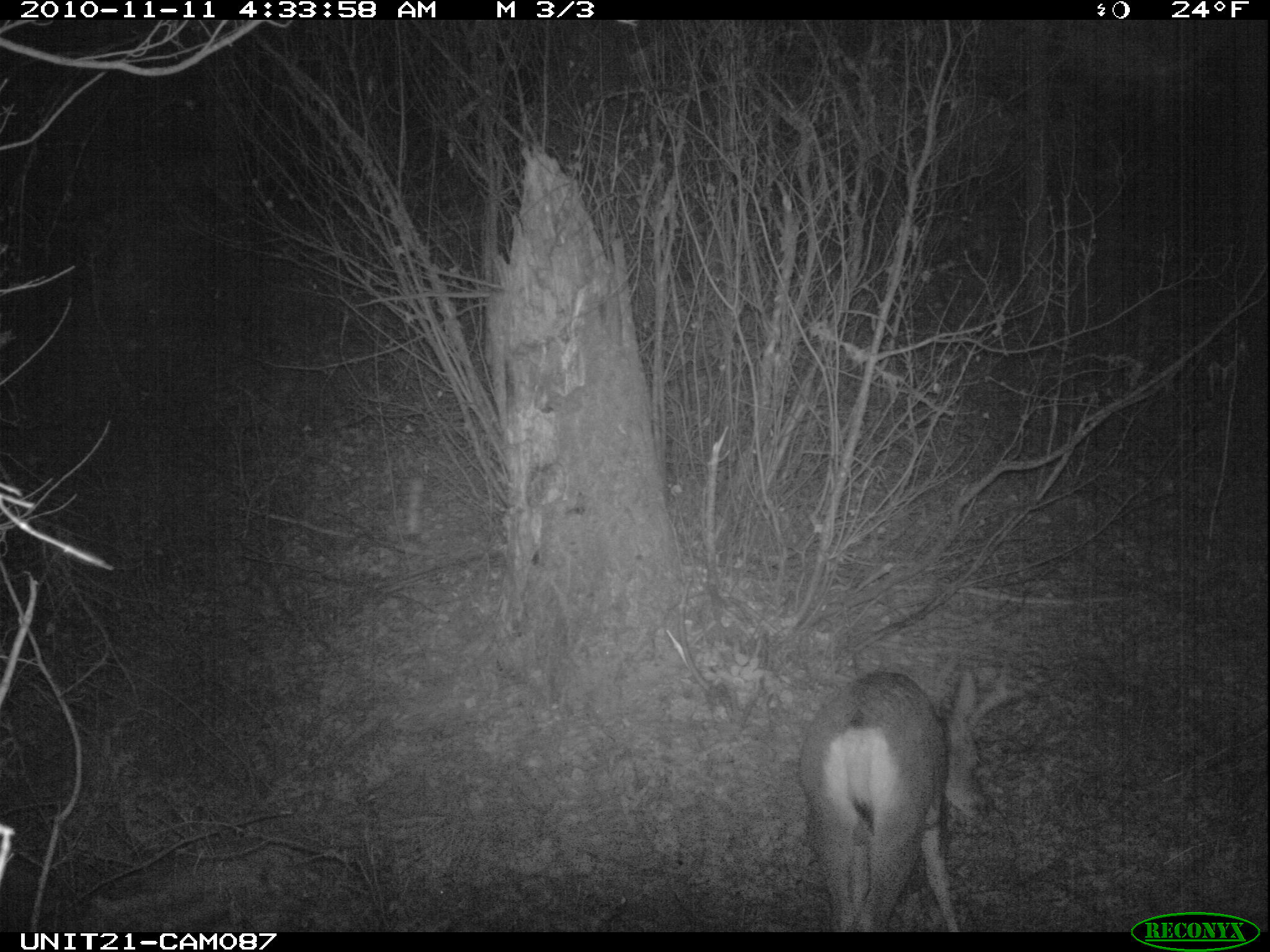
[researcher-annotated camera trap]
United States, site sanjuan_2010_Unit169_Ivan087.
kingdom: Animalia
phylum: Chordata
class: Mammalia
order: Artiodactyla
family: Cervidae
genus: Odocoileus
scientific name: Odocoileus hemionus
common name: mule deer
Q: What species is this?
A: Odocoileus hemionus (mule deer).